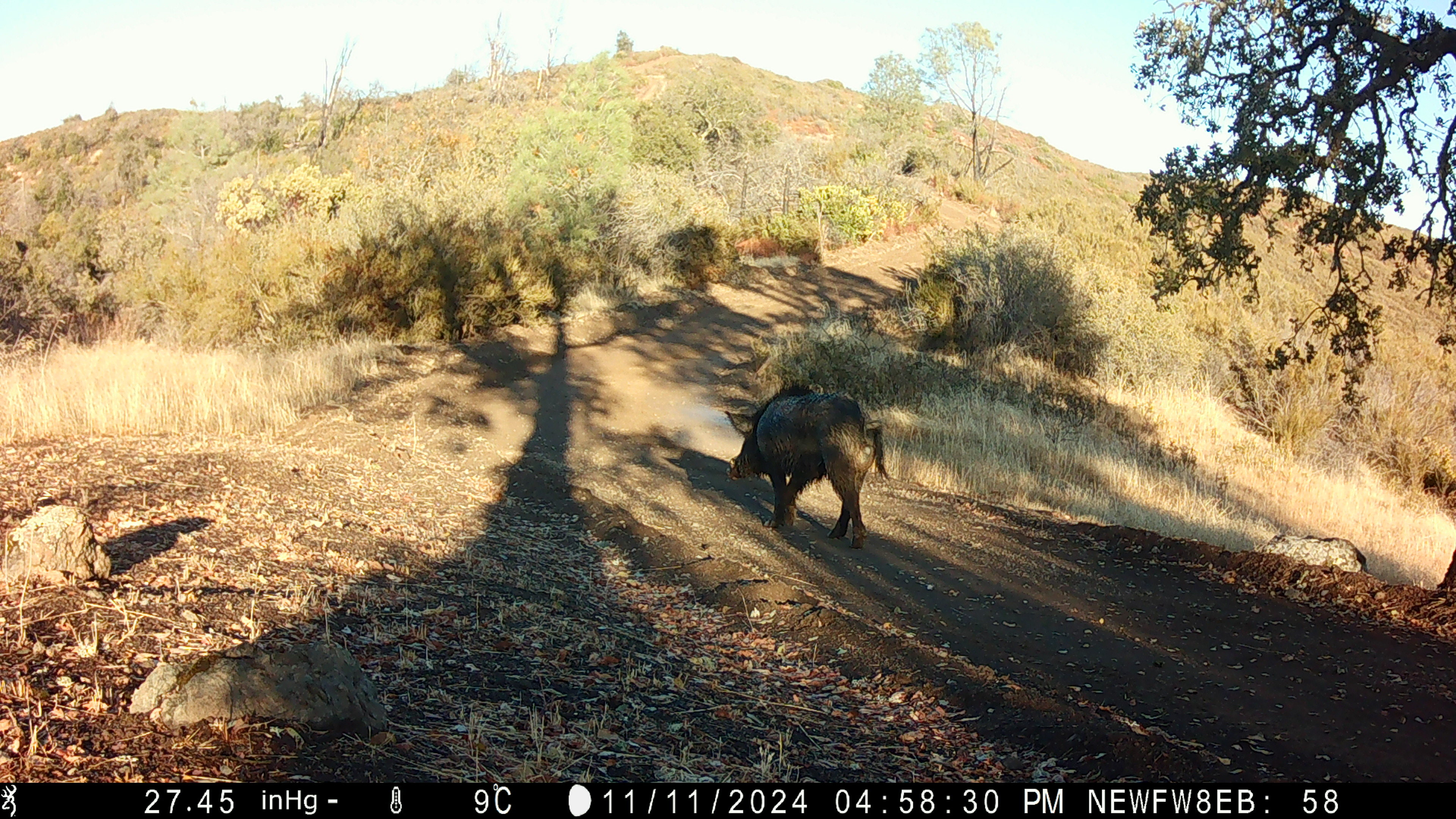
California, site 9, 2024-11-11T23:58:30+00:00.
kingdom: Animalia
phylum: Chordata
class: Mammalia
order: Artiodactyla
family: Suidae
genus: Sus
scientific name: Sus scrofa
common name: wild boar